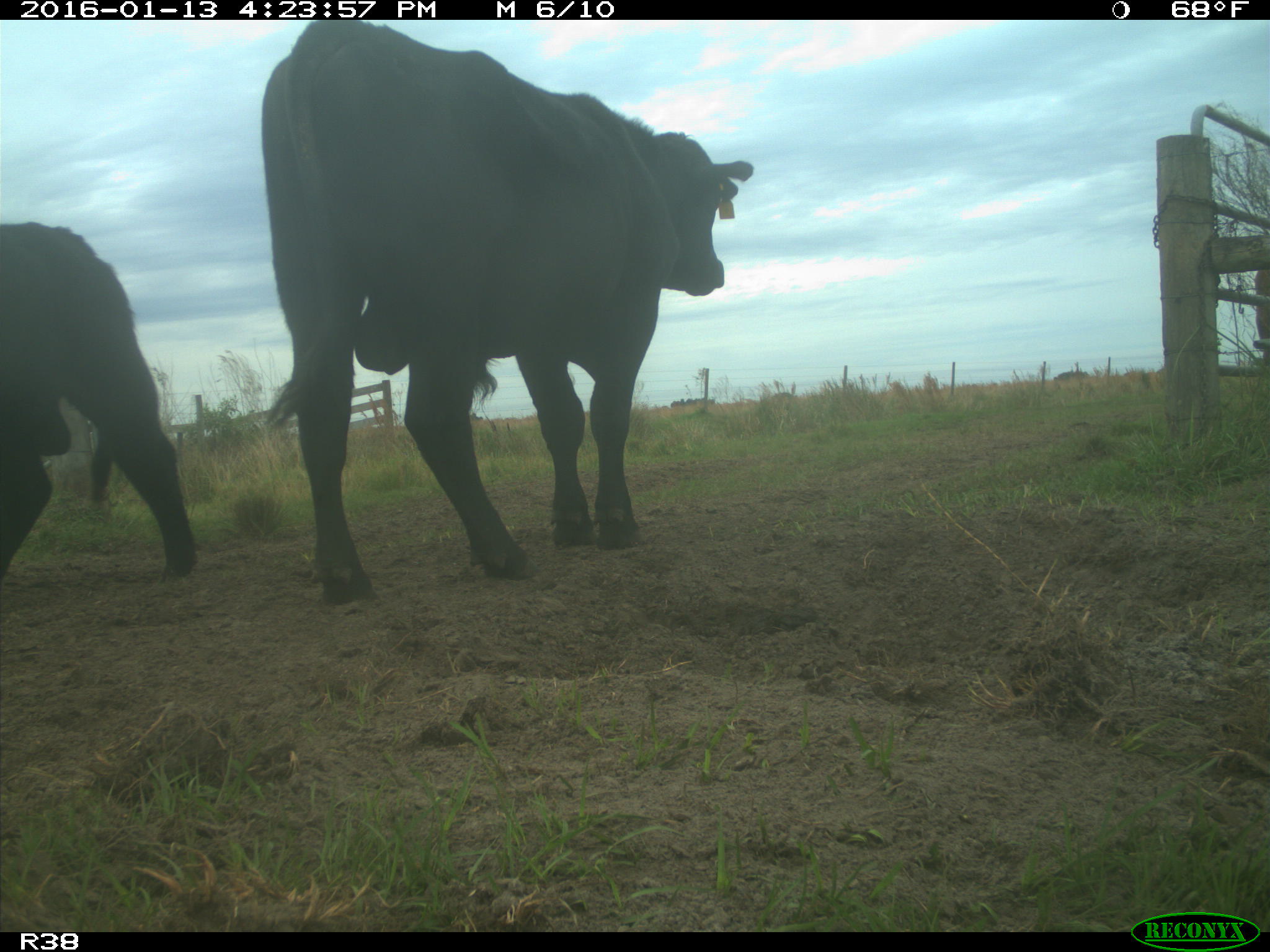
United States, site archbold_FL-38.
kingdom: Animalia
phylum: Chordata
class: Mammalia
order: Artiodactyla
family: Bovidae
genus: Bos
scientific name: Bos taurus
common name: domestic cow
Bos taurus (domestic cow).